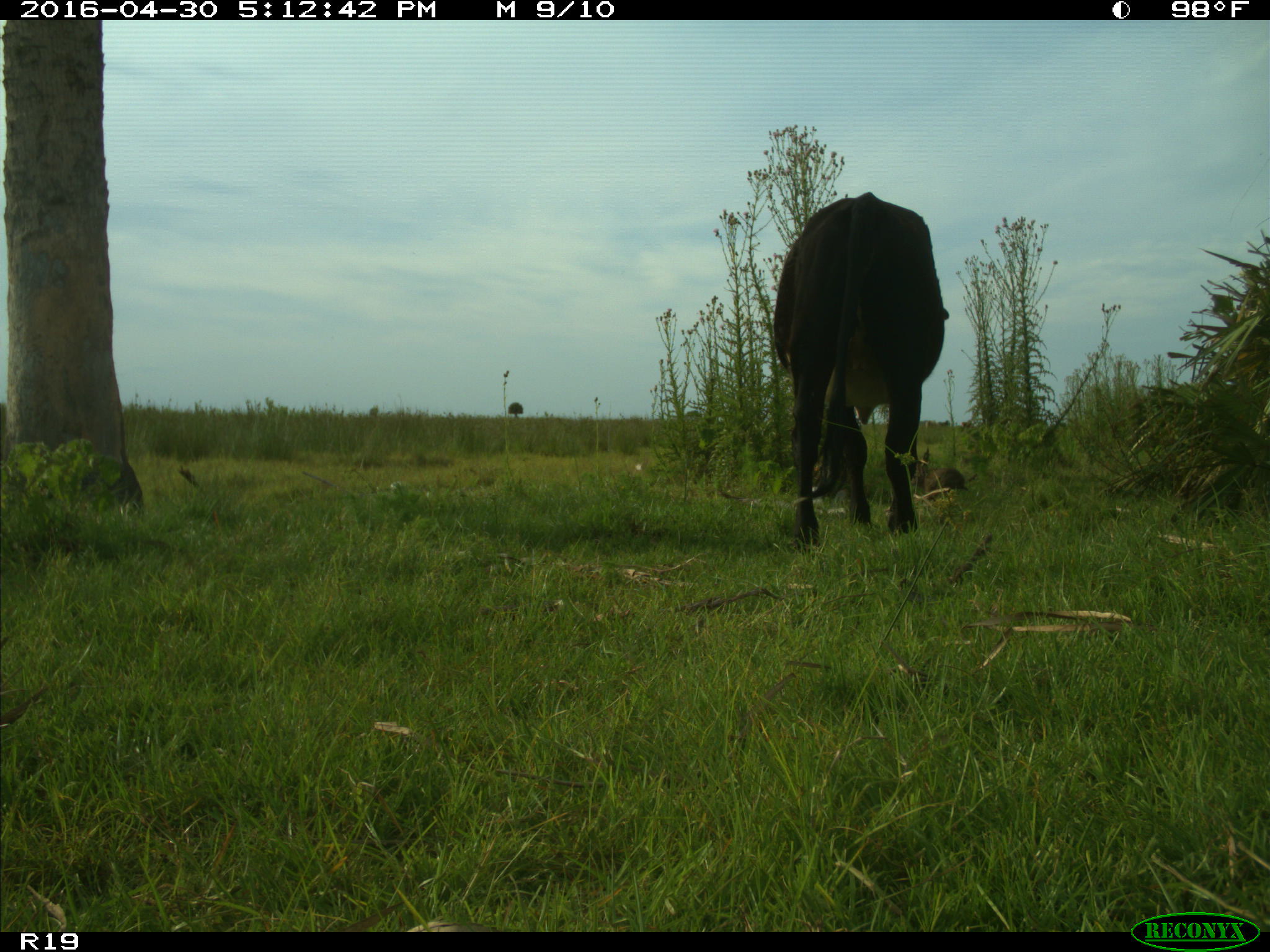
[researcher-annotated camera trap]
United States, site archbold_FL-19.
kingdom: Animalia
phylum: Chordata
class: Mammalia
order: Artiodactyla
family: Bovidae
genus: Bos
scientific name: Bos taurus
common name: domestic cow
Bos taurus (domestic cow).